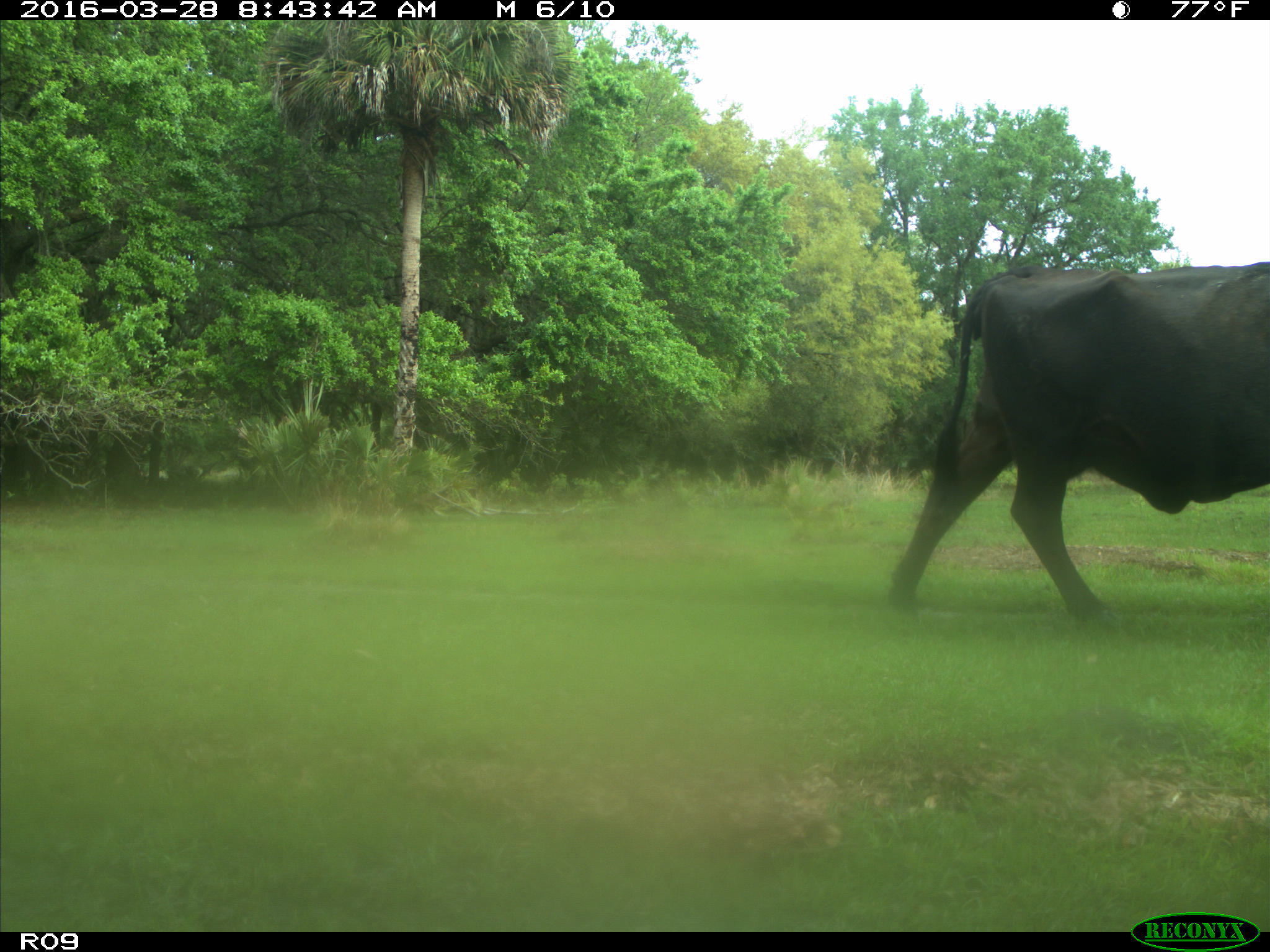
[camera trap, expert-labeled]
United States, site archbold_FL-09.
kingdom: Animalia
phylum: Chordata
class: Mammalia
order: Artiodactyla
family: Bovidae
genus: Bos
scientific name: Bos taurus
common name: domestic cow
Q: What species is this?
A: Bos taurus (domestic cow).